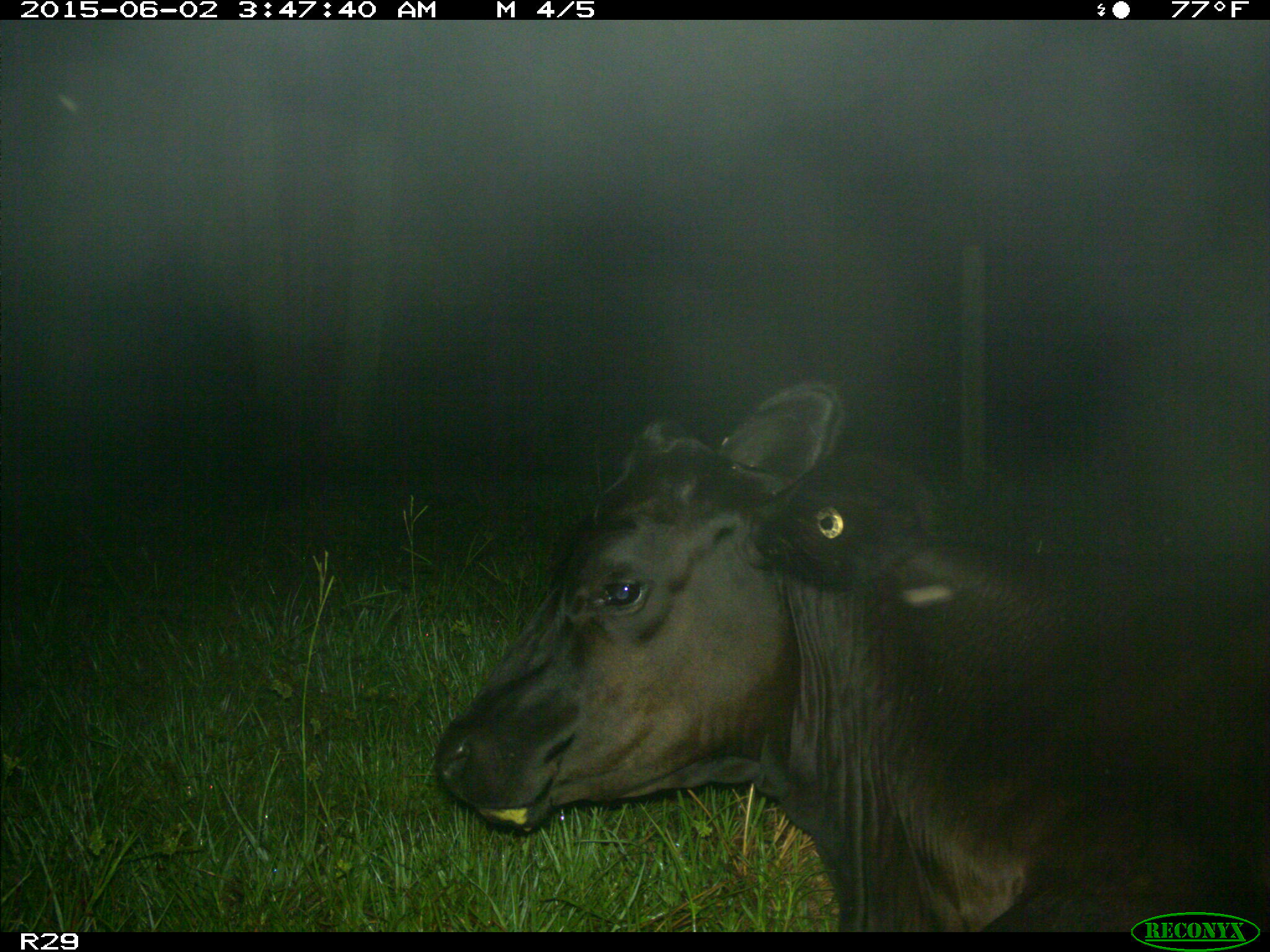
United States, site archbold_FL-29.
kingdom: Animalia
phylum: Chordata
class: Mammalia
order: Artiodactyla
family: Bovidae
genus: Bos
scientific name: Bos taurus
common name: domestic cow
Bos taurus (domestic cow).